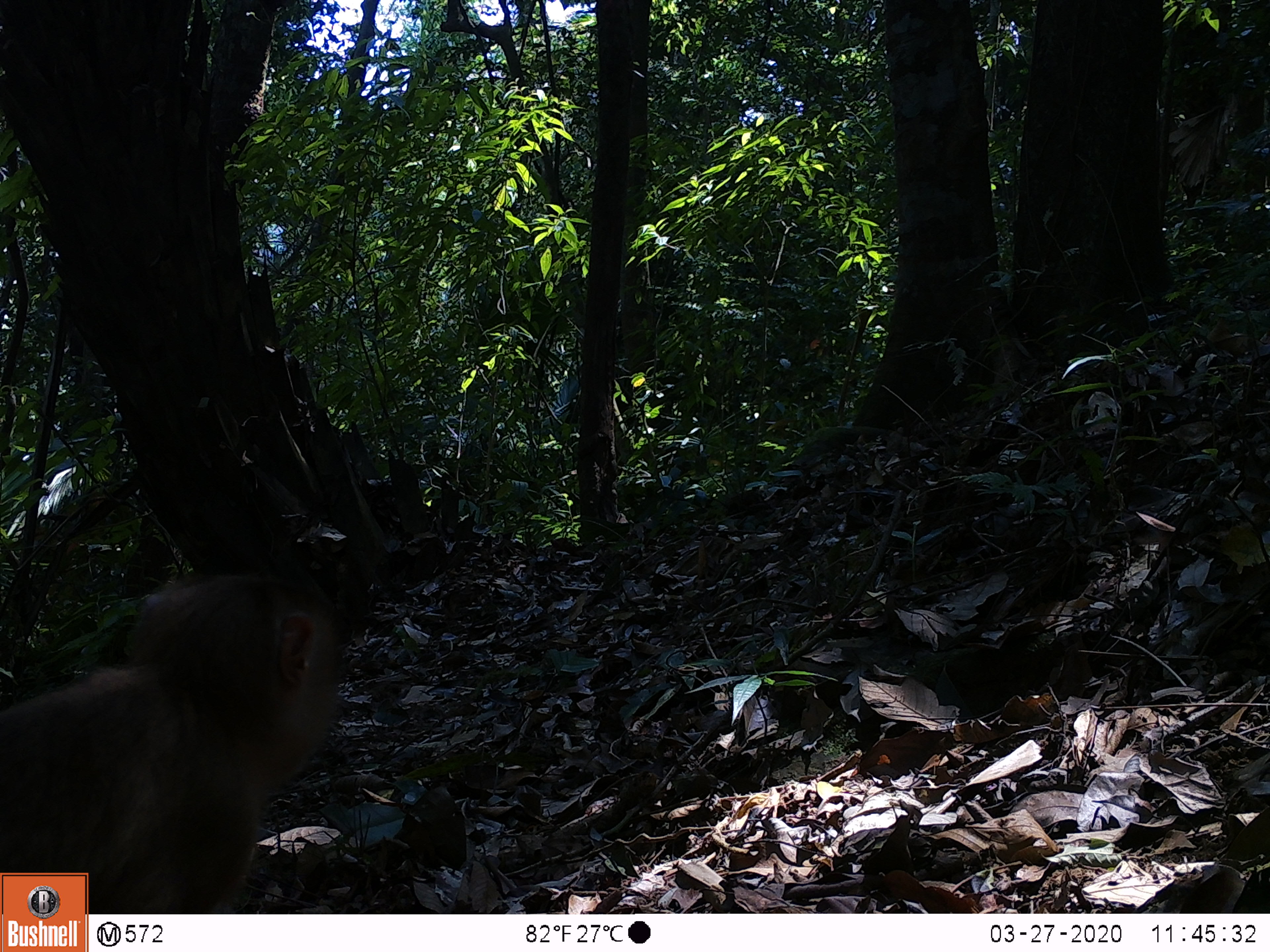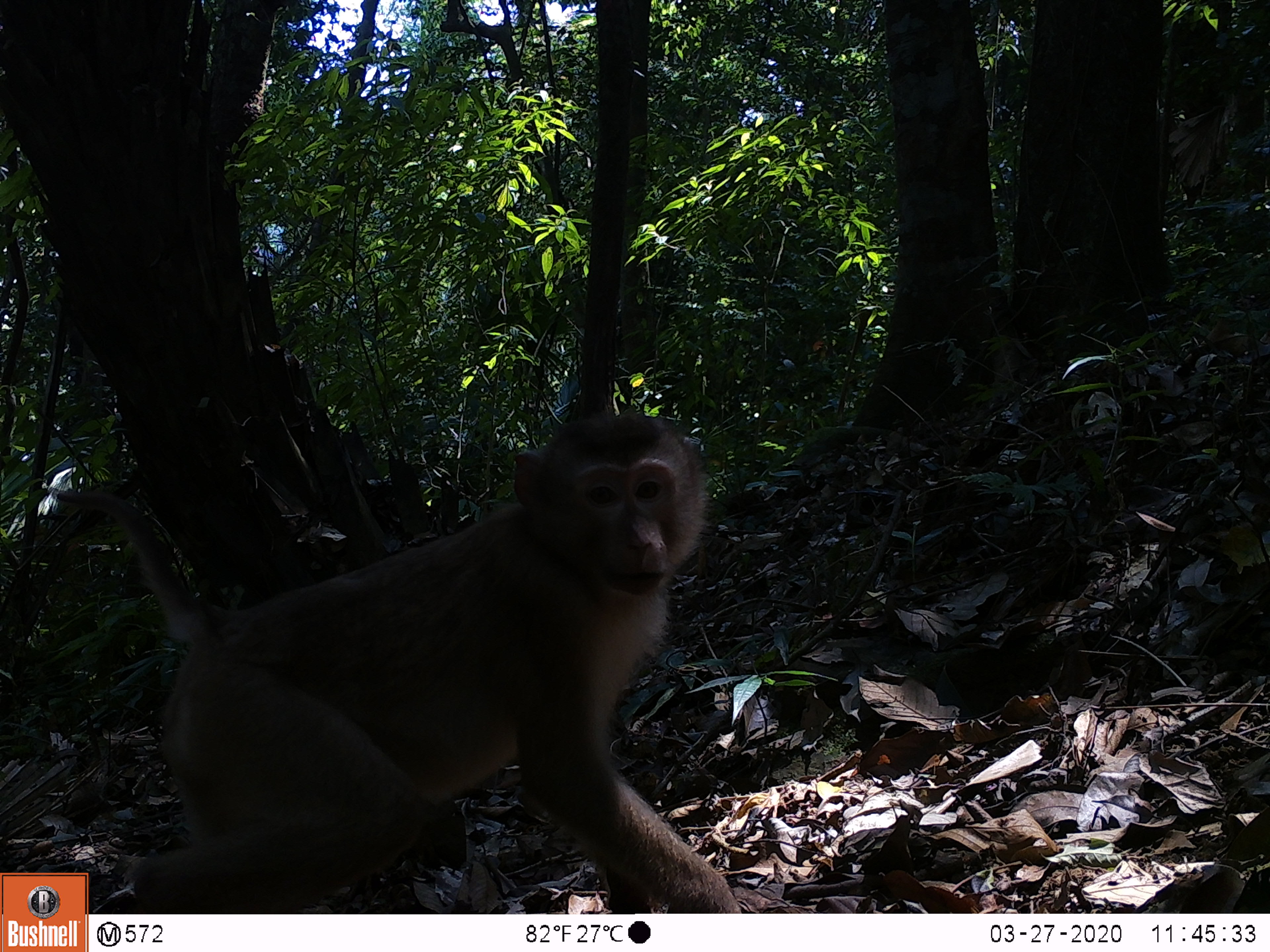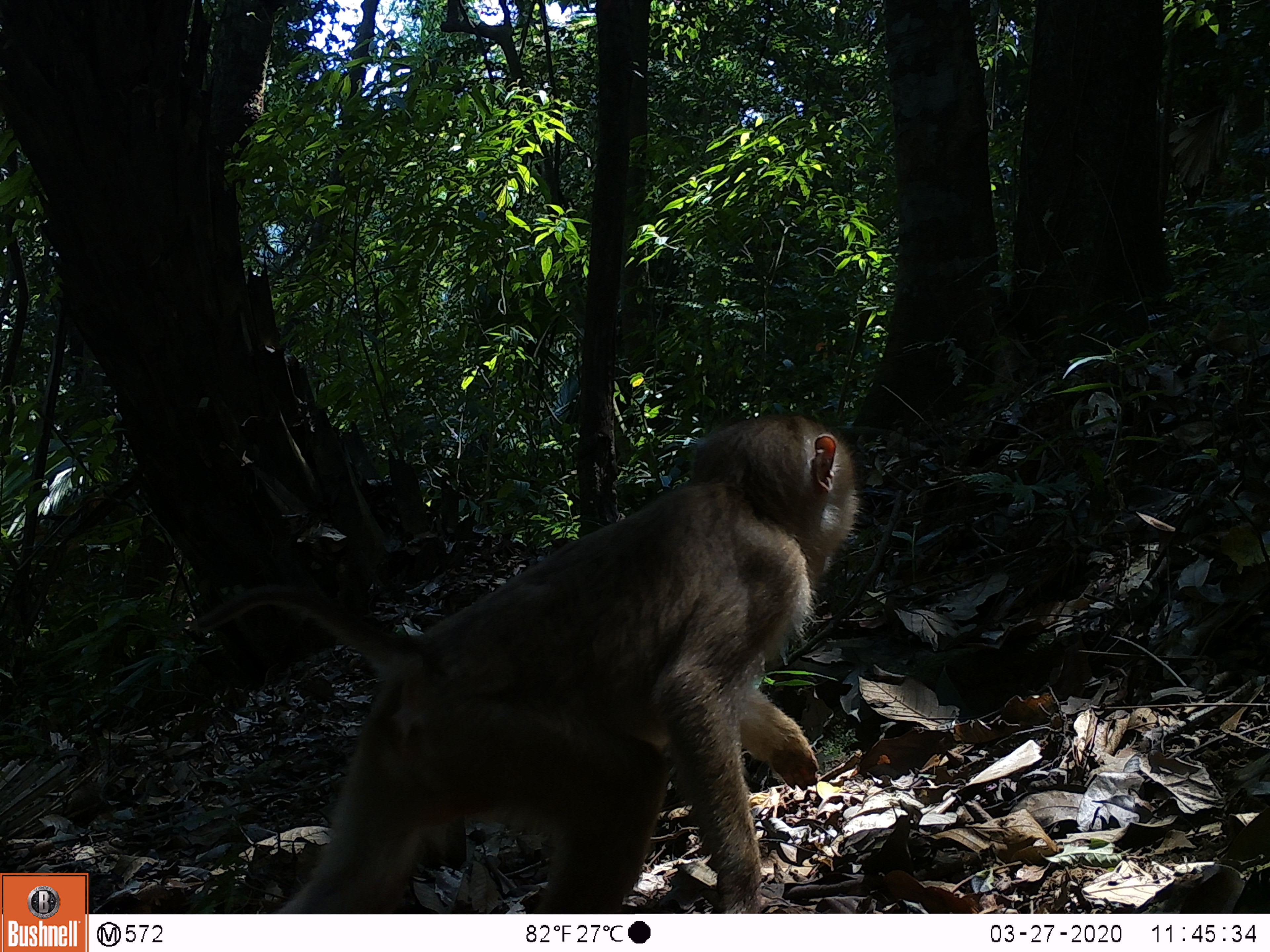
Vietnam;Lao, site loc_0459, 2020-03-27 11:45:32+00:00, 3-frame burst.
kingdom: Animalia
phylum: Chordata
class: Mammalia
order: Primates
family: Cercopithecidae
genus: Macaca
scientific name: Macaca nemestrina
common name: pig-tailed macaque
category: pig tailed macaque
Pig tailed macaque (pig-tailed macaque) (Macaca nemestrina). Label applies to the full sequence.